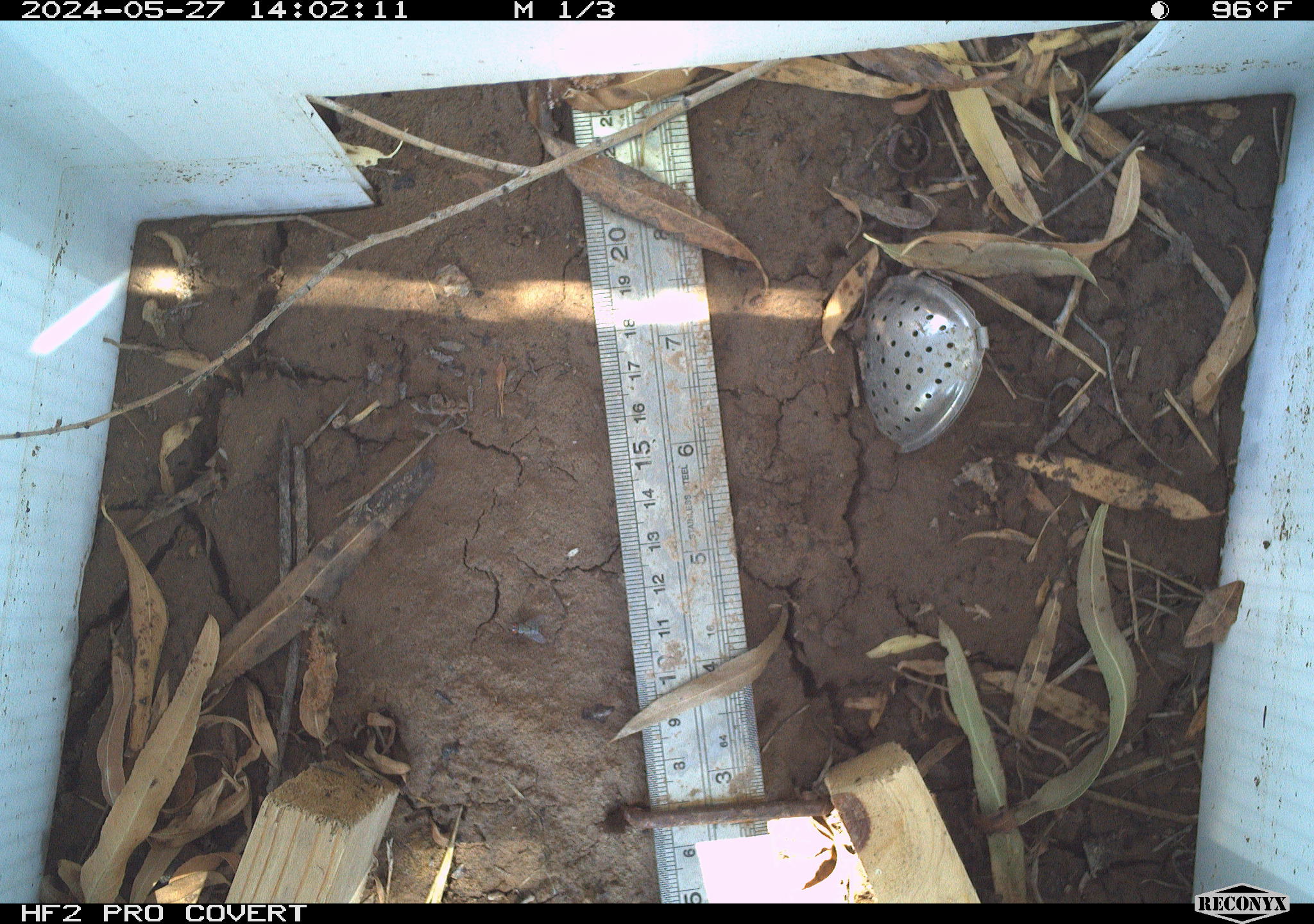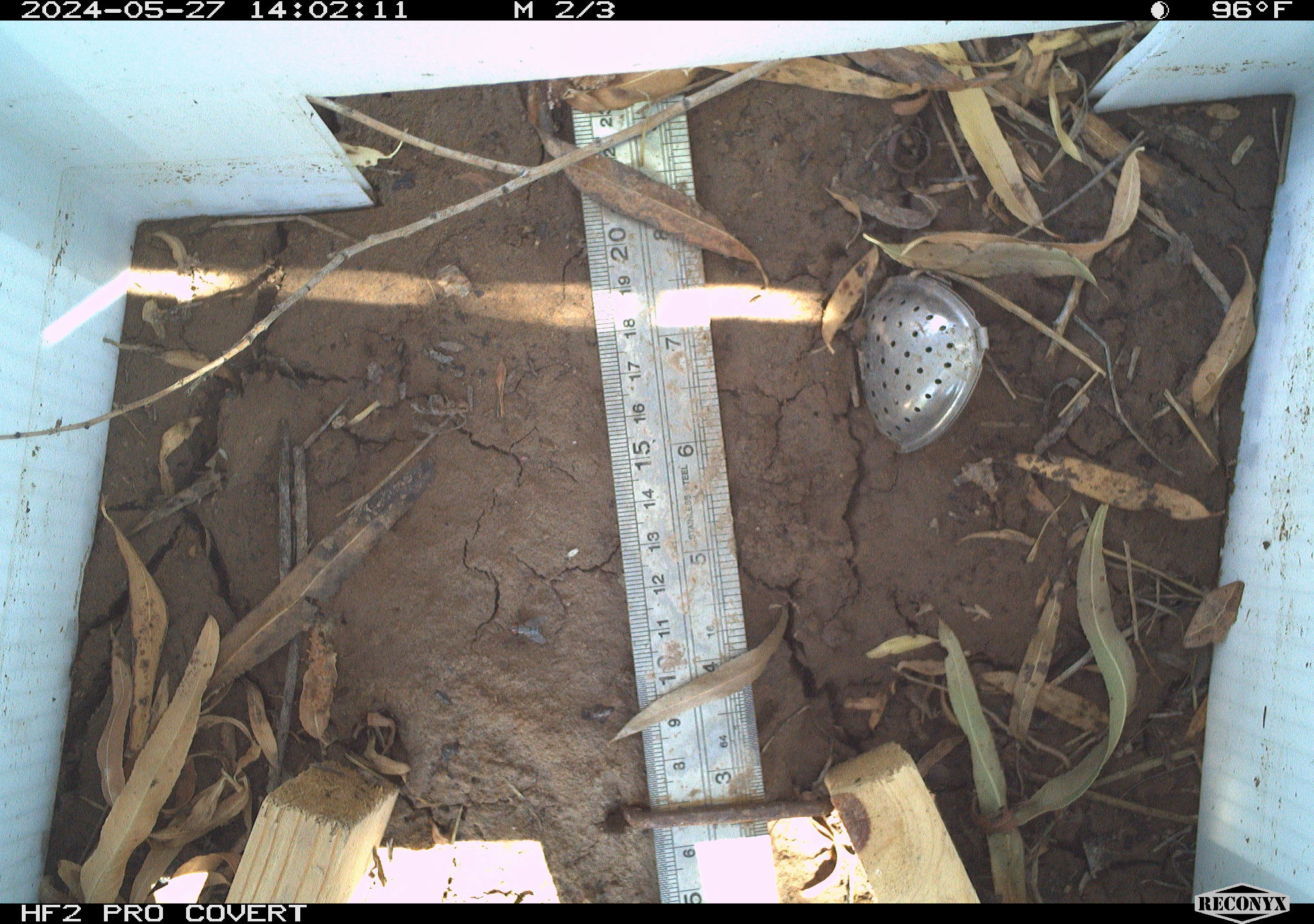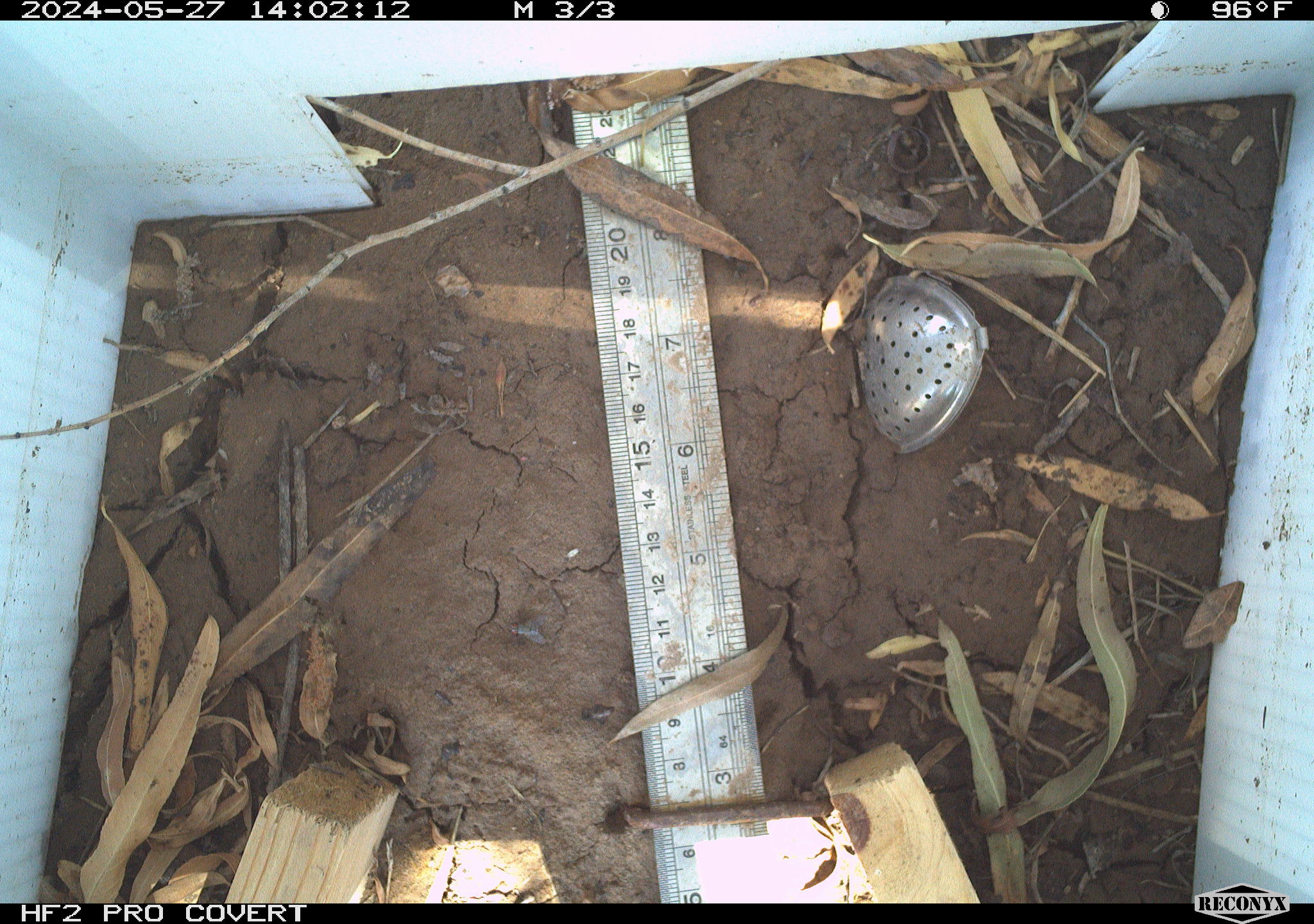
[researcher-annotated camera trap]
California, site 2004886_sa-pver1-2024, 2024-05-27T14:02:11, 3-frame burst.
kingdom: Animalia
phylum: Arthropoda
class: Insecta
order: Lepidoptera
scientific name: Lepidoptera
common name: butterflies and moths